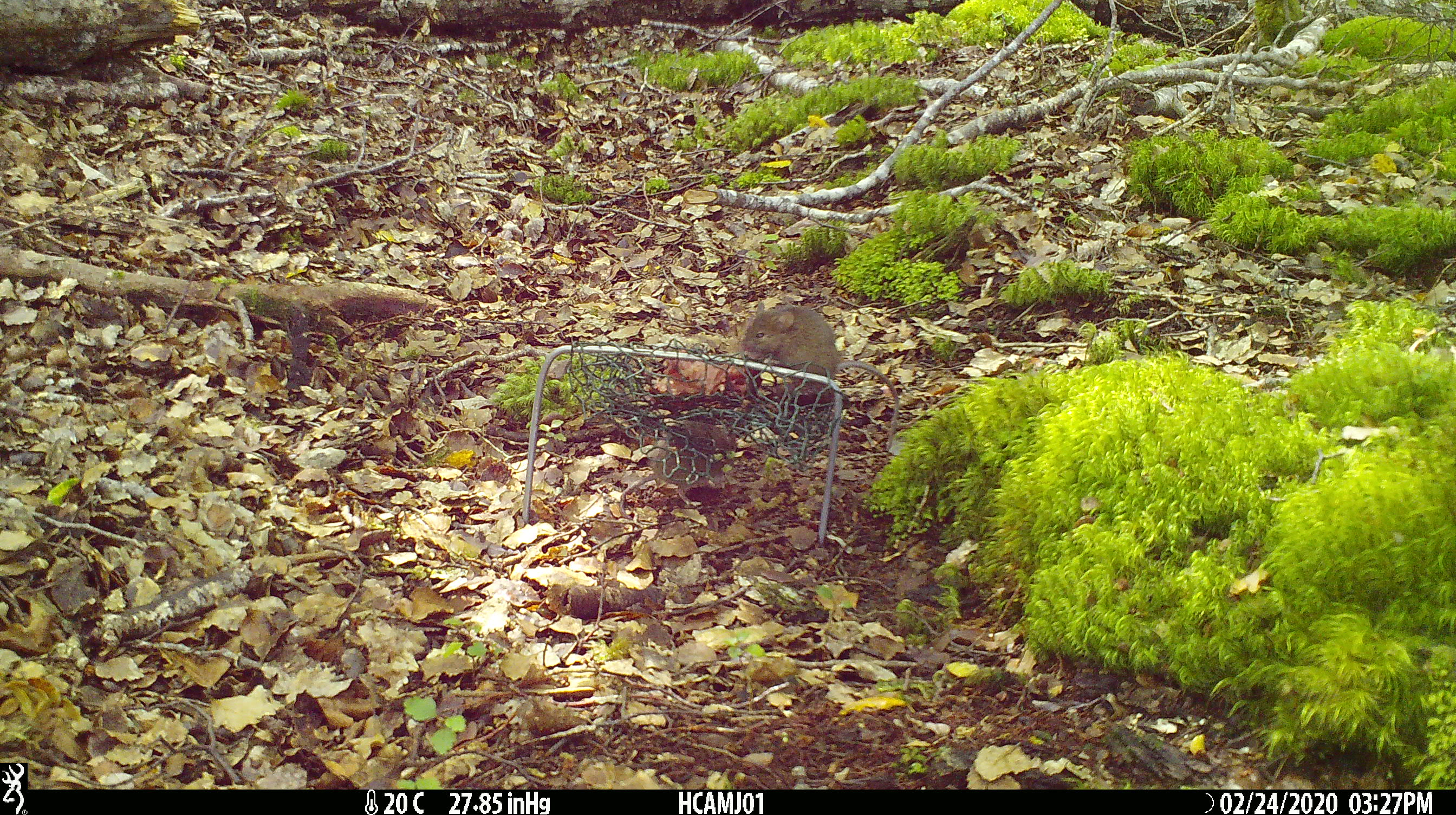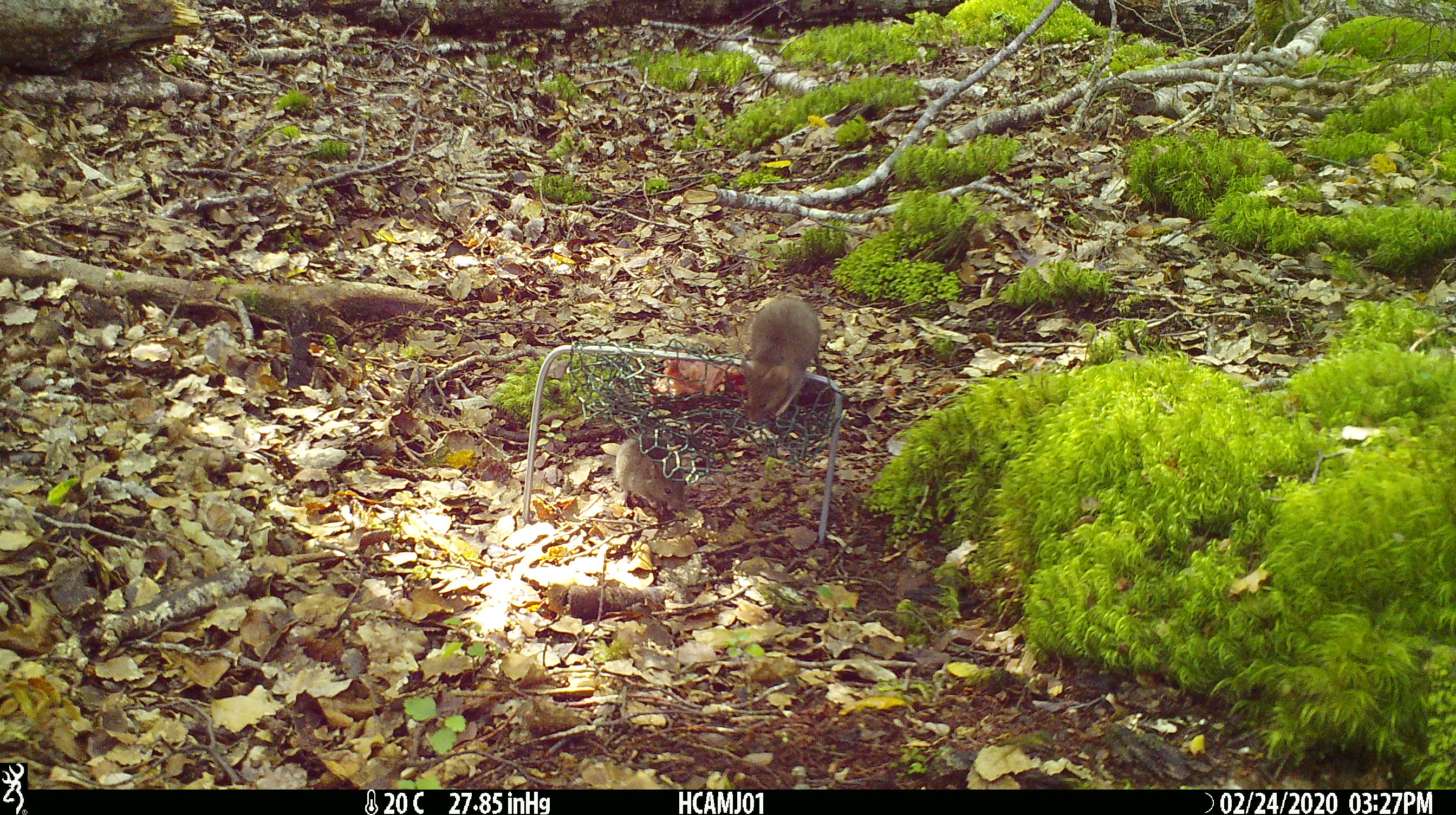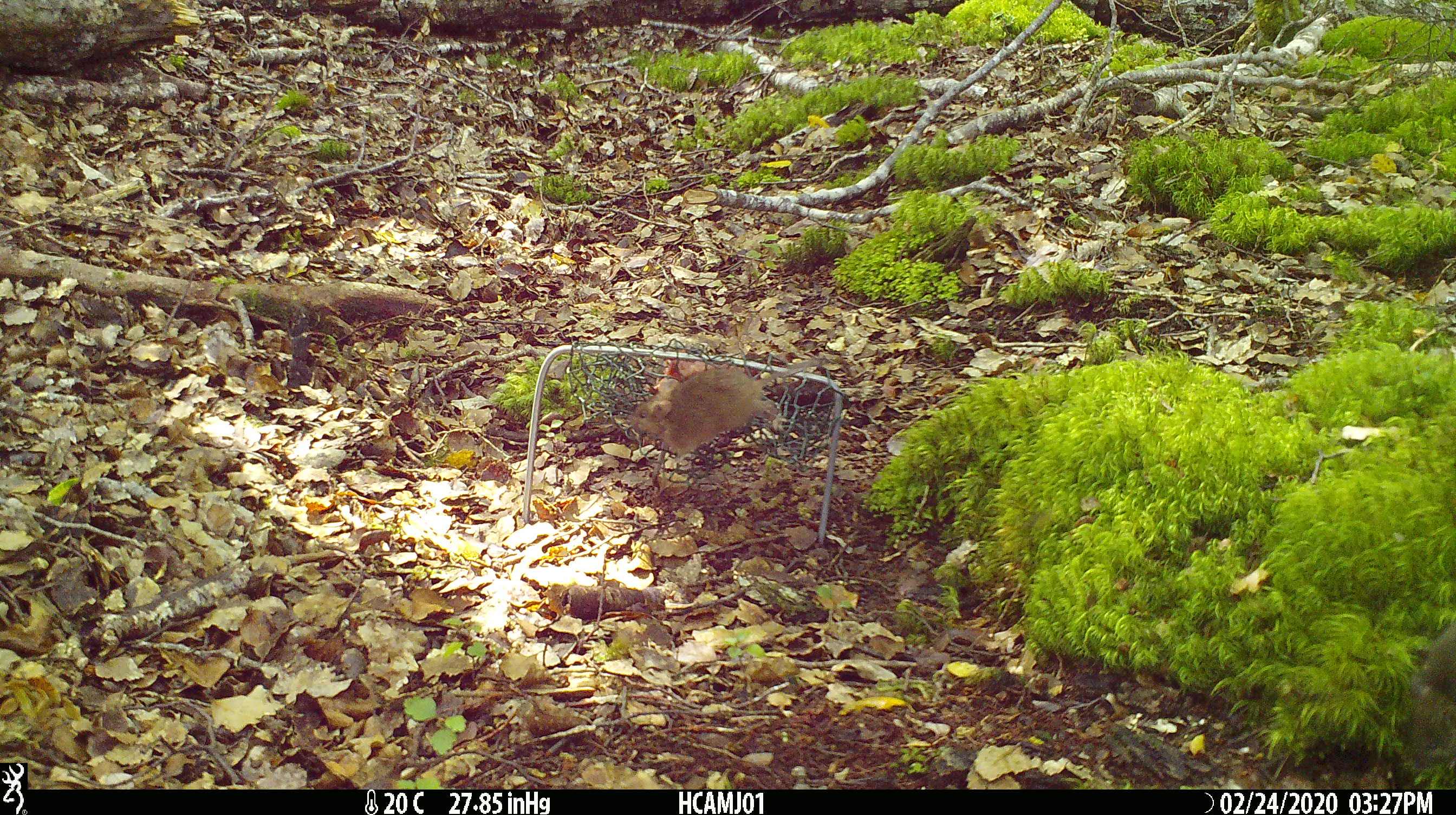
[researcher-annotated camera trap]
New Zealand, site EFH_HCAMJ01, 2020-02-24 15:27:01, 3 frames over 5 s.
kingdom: Animalia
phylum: Chordata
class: Mammalia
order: Rodentia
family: Muridae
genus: Mus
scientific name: Mus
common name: mouse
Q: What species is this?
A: Mouse (Mus).